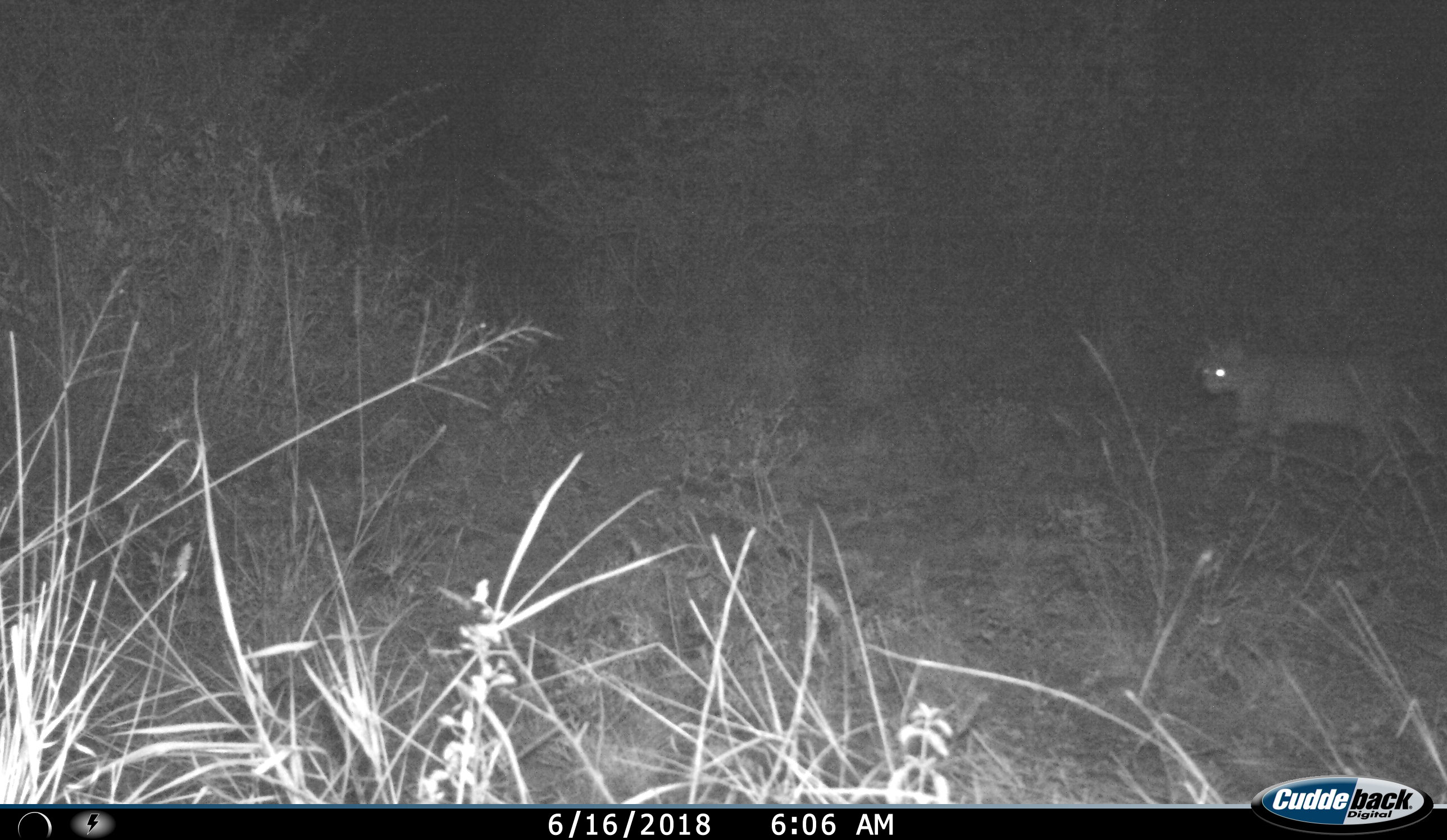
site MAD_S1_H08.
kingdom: Animalia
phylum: Chordata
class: Mammalia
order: Carnivora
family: Felidae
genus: Leptailurus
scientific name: Leptailurus serval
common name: serval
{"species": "serval (Leptailurus serval)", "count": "1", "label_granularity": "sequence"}